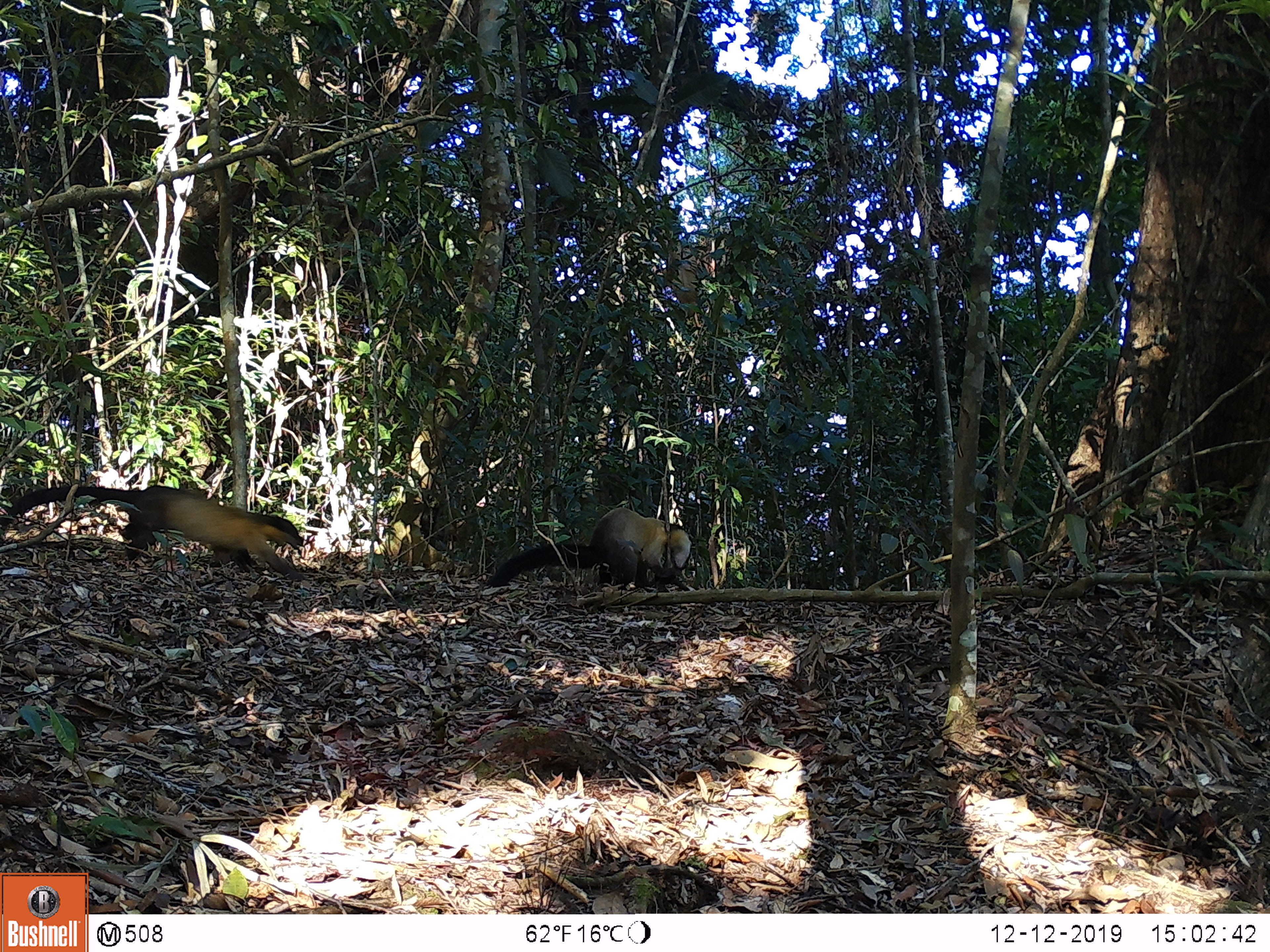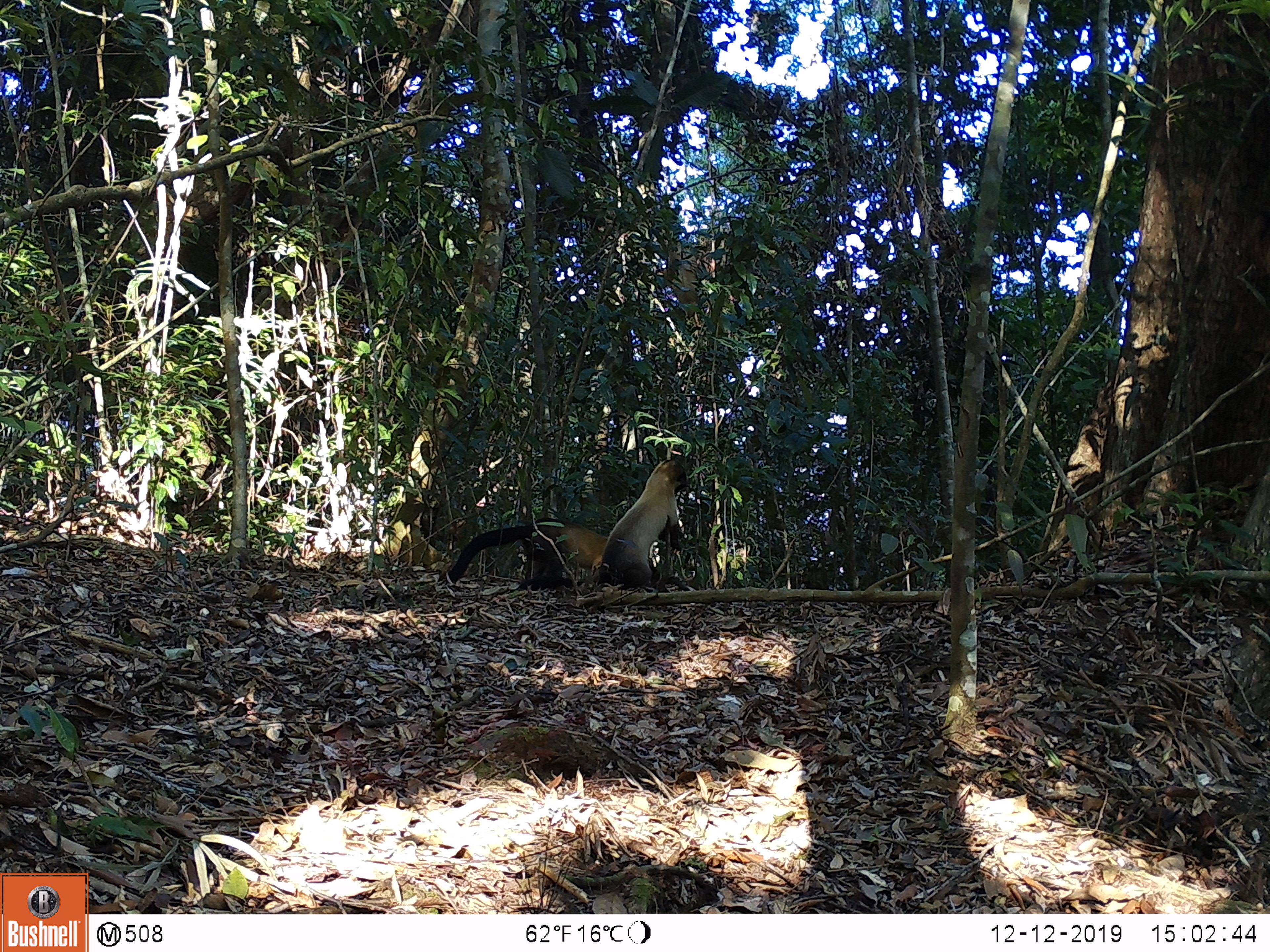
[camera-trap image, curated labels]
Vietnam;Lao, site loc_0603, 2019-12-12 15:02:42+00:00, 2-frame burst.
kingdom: Animalia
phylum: Chordata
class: Mammalia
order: Artiodactyla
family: Suidae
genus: Sus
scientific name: Sus scrofa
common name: eurasian wild pig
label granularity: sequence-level